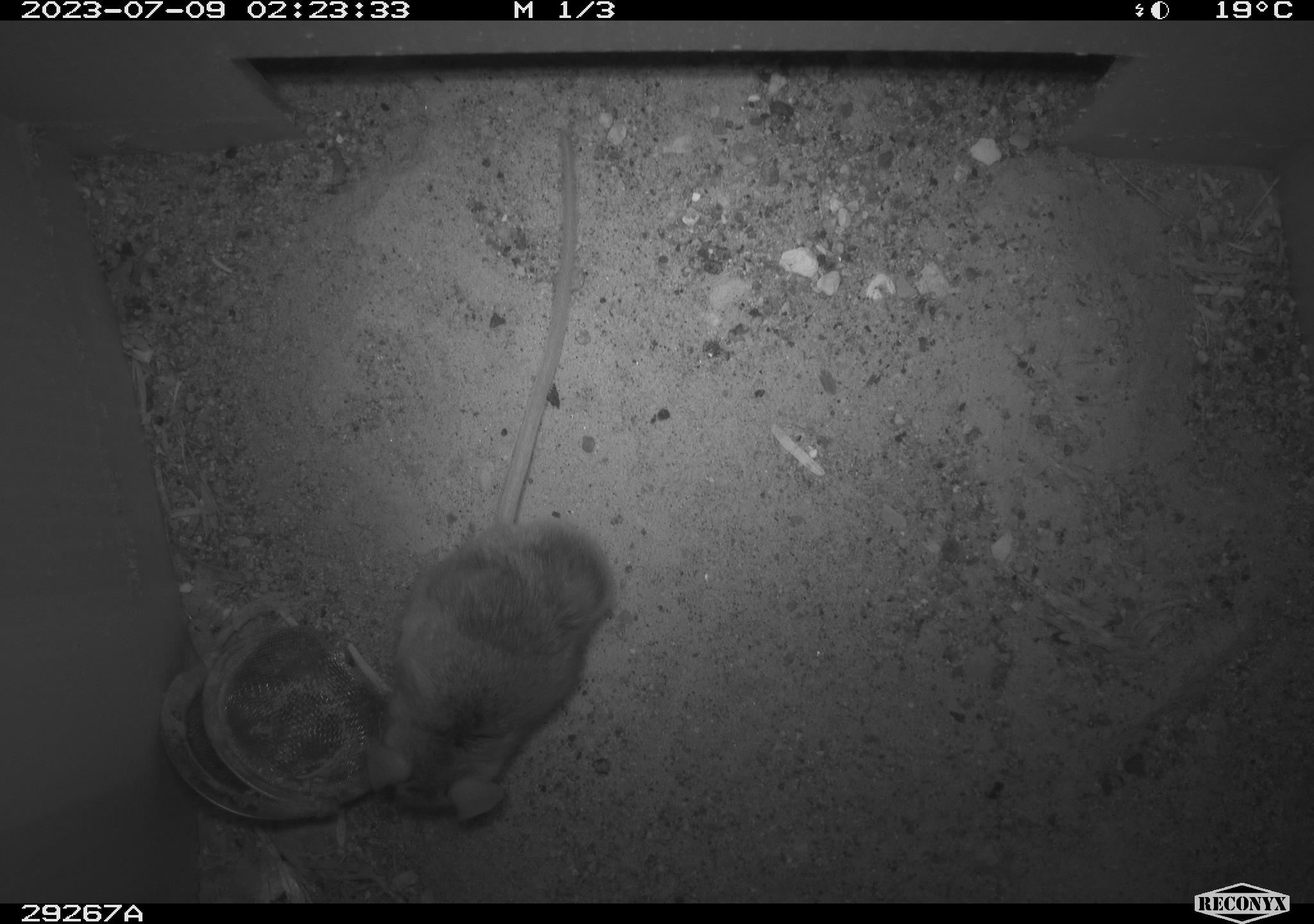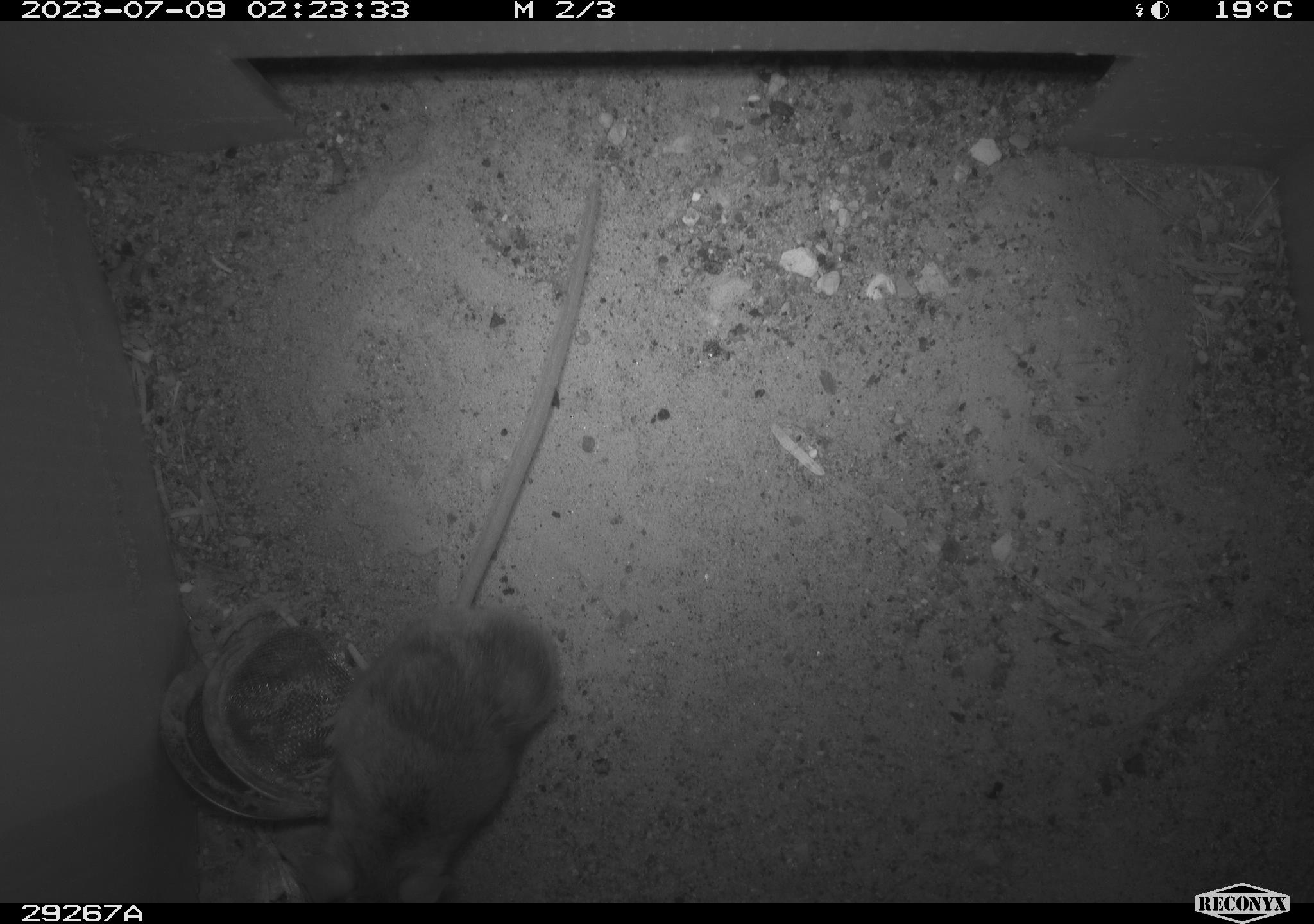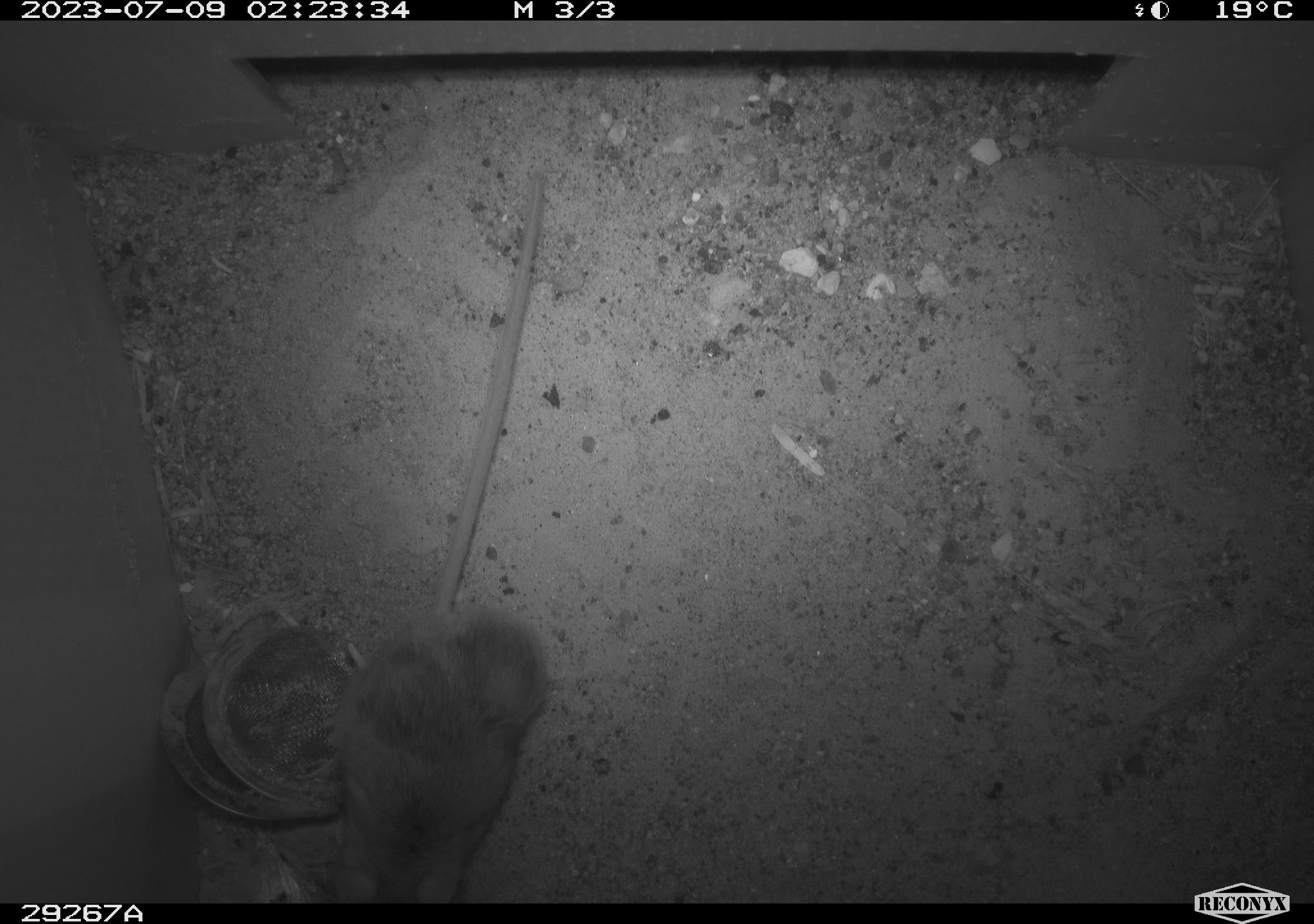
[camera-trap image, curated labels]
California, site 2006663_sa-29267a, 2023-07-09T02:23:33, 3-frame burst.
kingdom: Animalia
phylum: Chordata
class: Mammalia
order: Rodentia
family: Cricetidae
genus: Peromyscus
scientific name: Peromyscus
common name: deer mice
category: peromyscus species